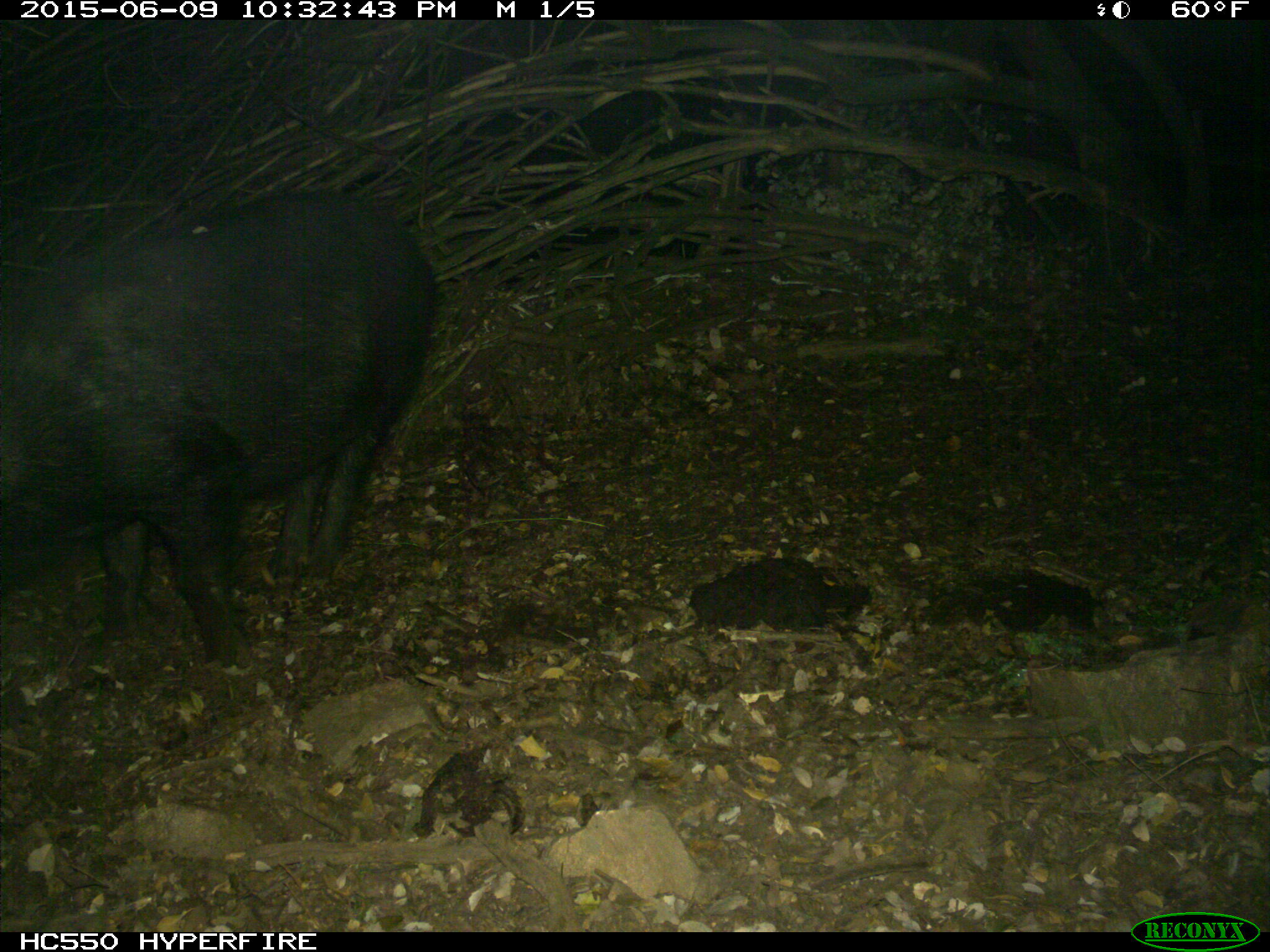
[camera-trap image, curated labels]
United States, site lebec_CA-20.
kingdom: Animalia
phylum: Chordata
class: Mammalia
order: Artiodactyla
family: Suidae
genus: Sus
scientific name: Sus scrofa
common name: wild boar